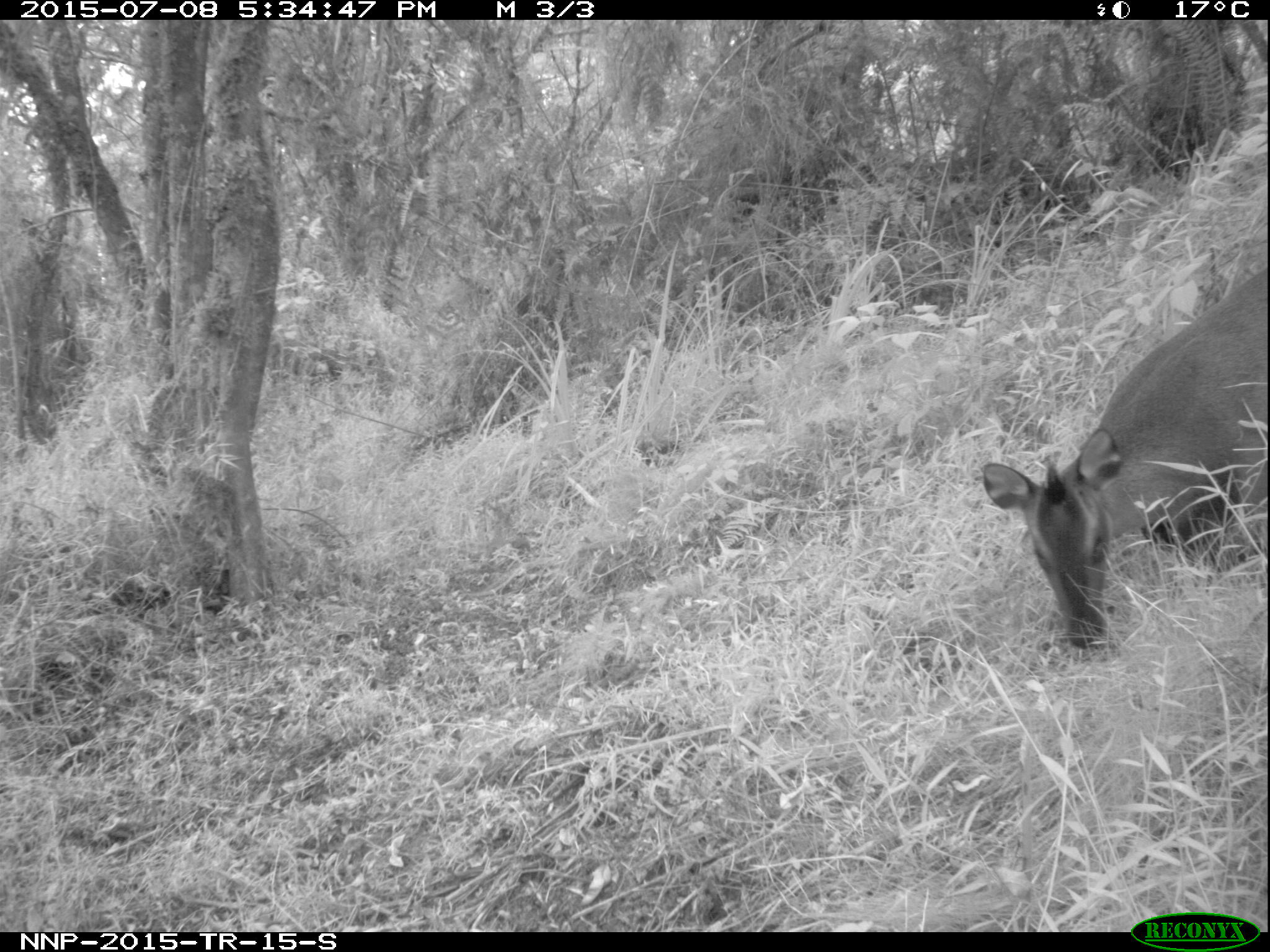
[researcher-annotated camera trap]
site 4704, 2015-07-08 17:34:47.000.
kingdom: Animalia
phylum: Chordata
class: Mammalia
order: Artiodactyla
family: Bovidae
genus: Cephalophus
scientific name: Cephalophus nigrifrons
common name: black-fronted duiker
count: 1